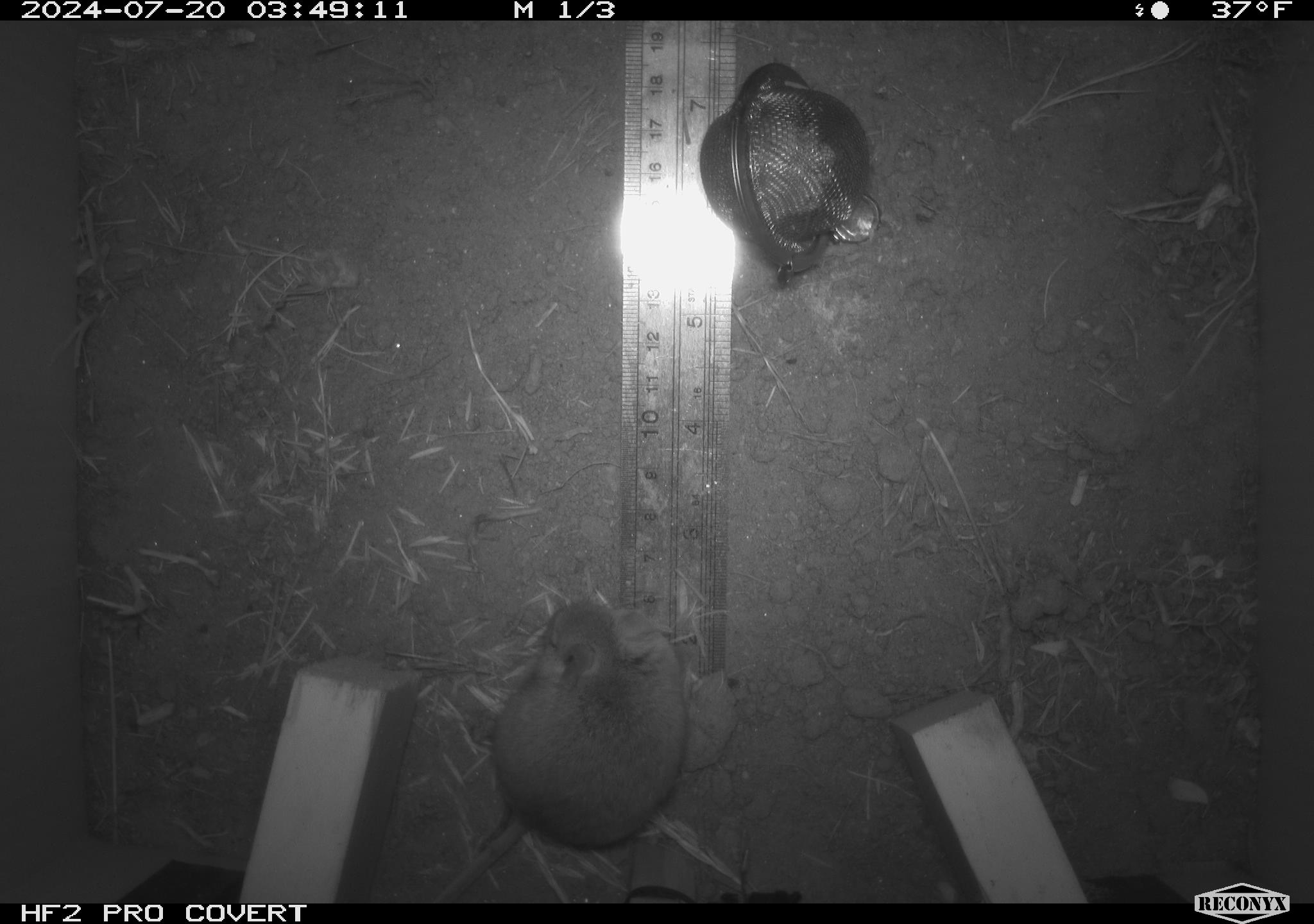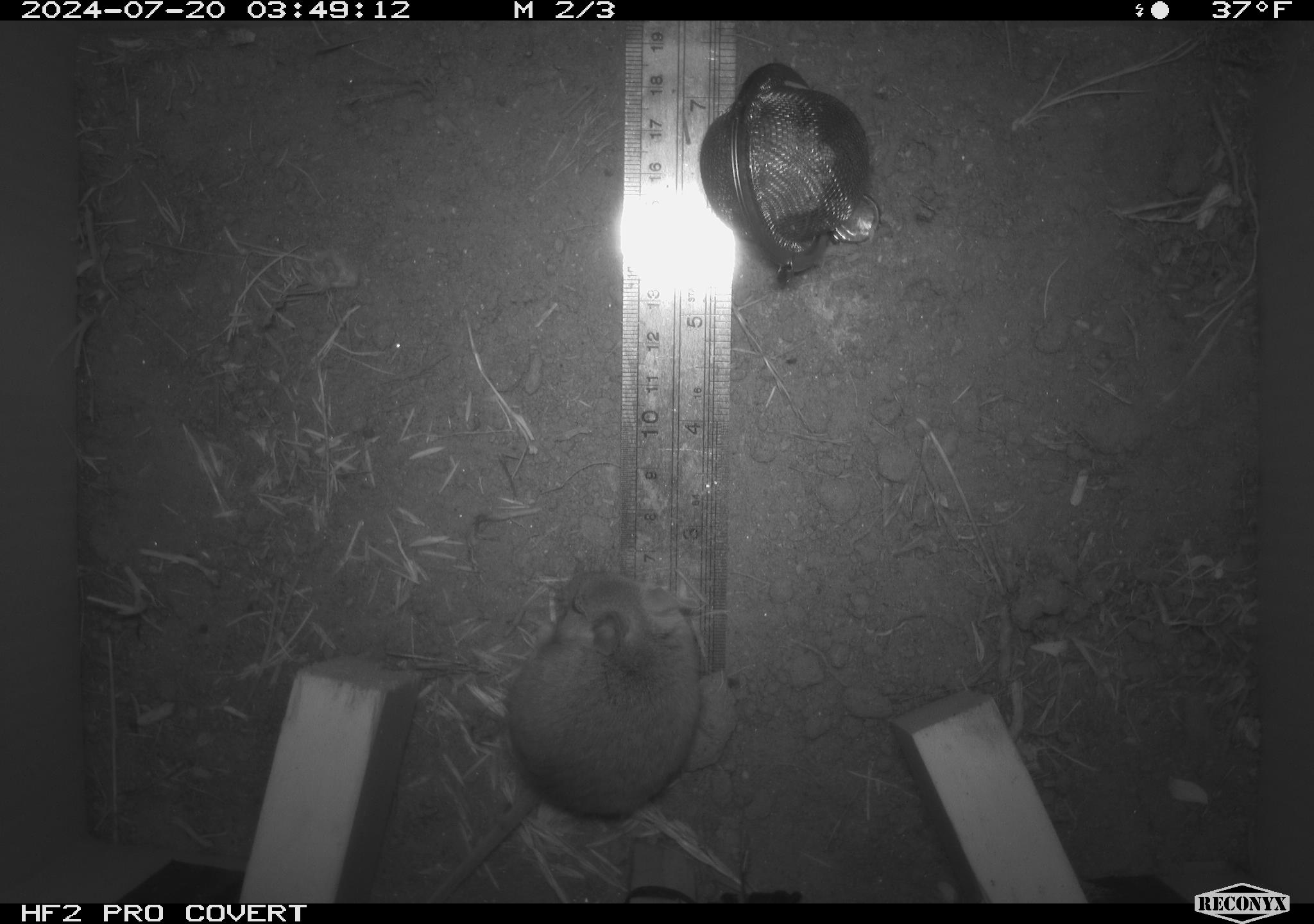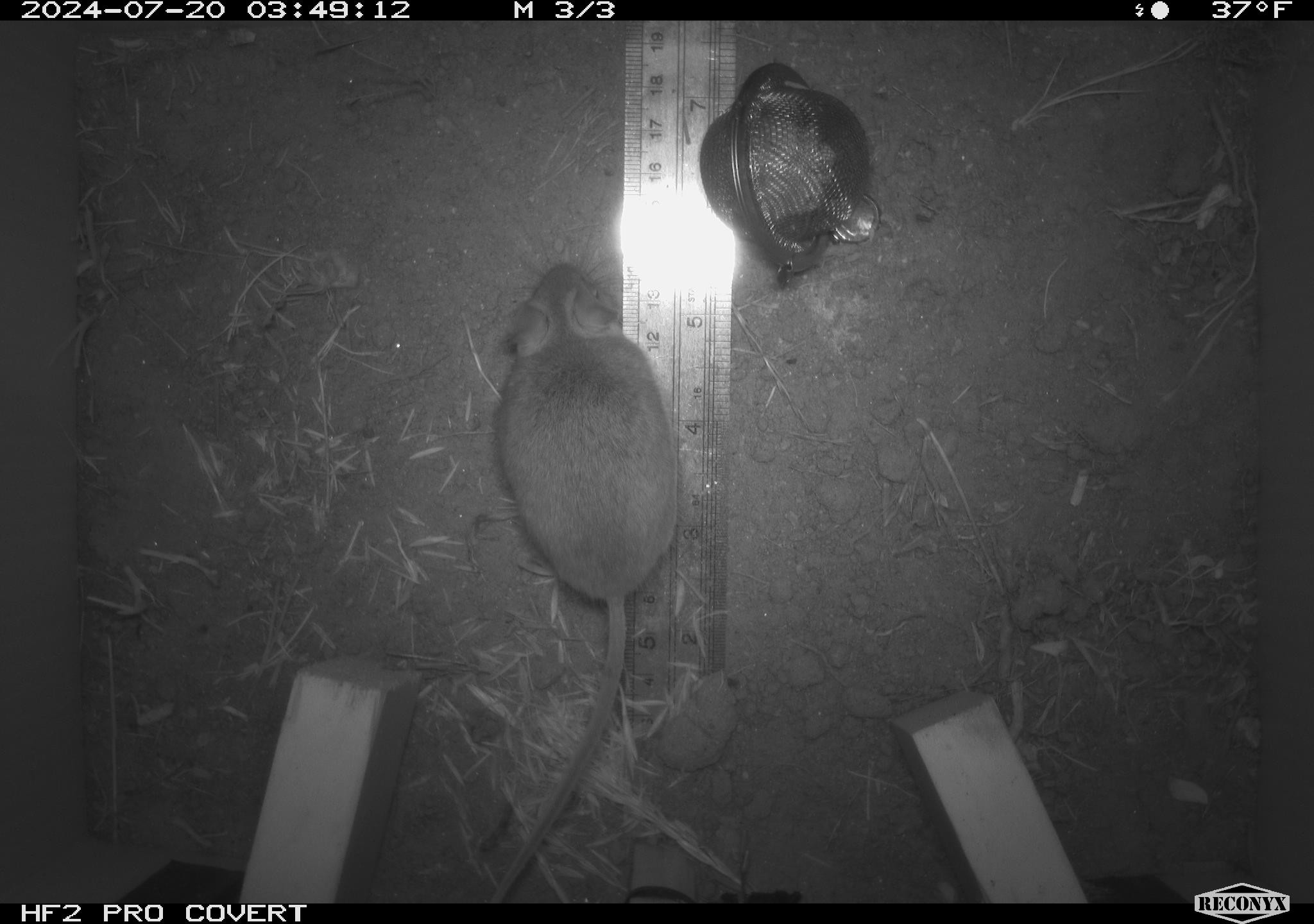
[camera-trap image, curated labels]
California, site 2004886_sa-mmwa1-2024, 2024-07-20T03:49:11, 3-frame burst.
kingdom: Animalia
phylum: Chordata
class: Mammalia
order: Rodentia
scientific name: Rodentia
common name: mouse species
Mouse species (Rodentia).